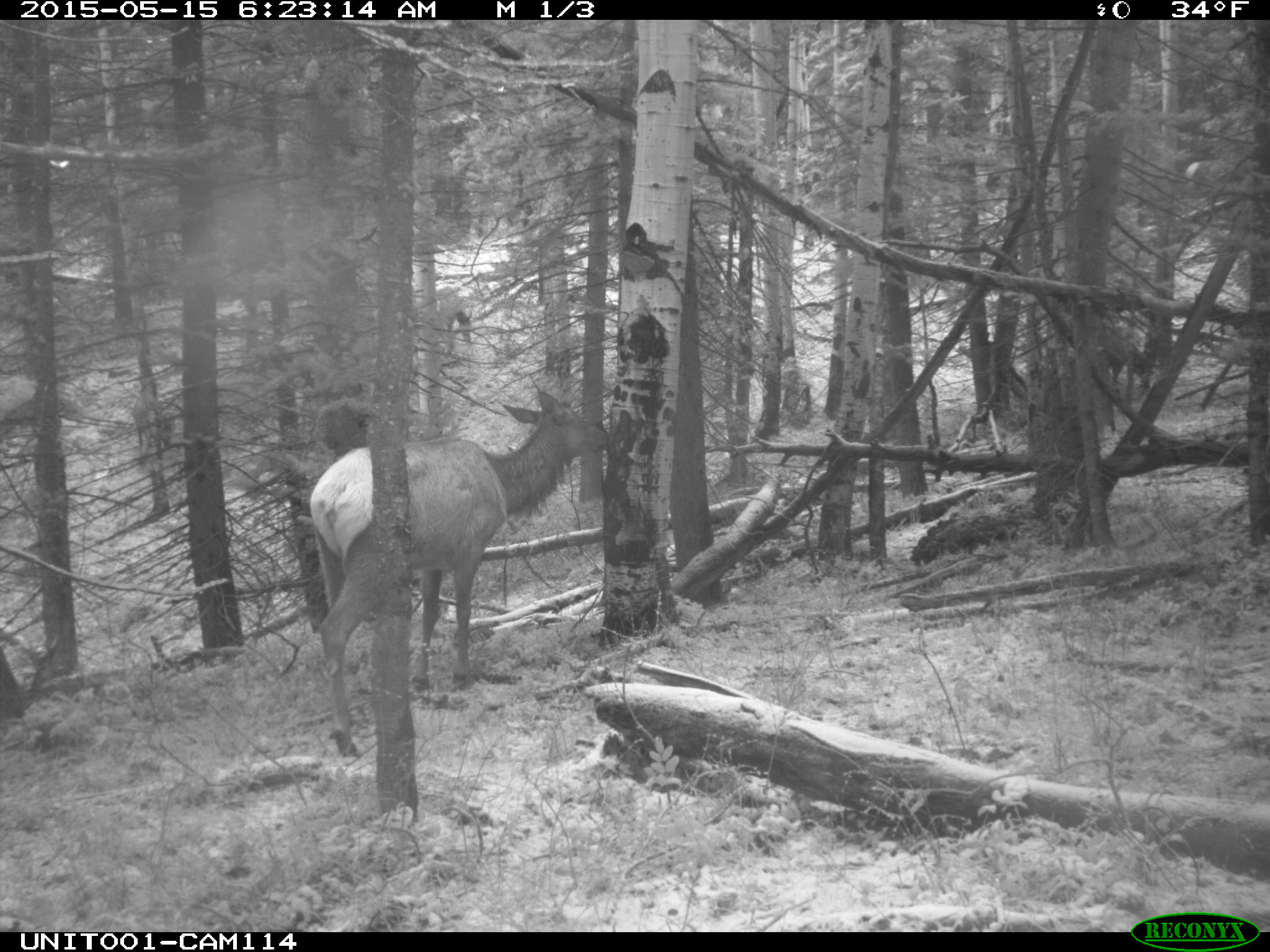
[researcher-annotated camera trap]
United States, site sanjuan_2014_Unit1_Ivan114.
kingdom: Animalia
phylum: Chordata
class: Mammalia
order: Artiodactyla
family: Cervidae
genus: Cervus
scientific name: Cervus elaphus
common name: red deer